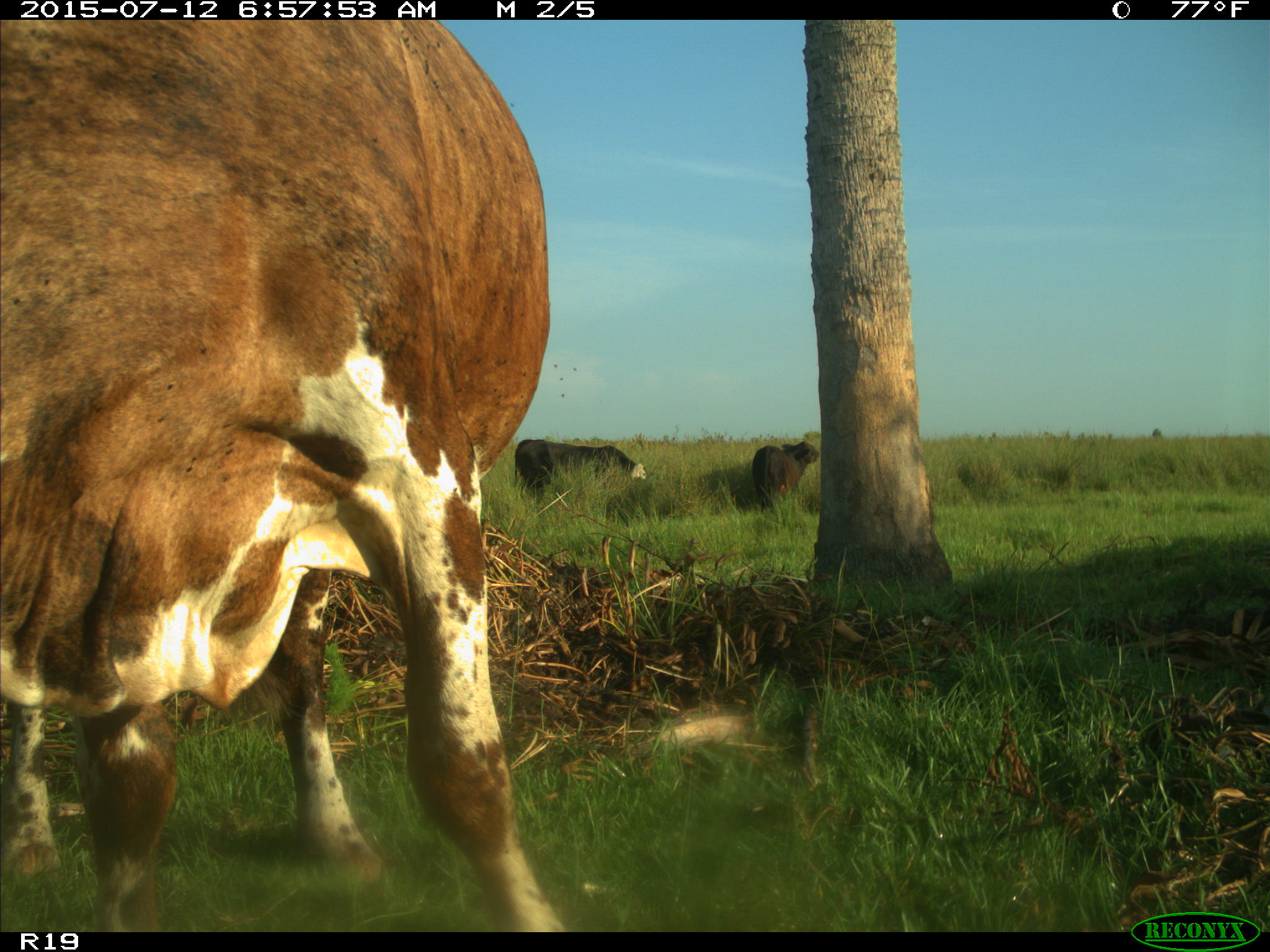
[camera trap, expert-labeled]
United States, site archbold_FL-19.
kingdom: Animalia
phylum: Chordata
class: Mammalia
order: Artiodactyla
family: Bovidae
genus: Bos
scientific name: Bos taurus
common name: domestic cow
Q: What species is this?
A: Bos taurus (domestic cow).